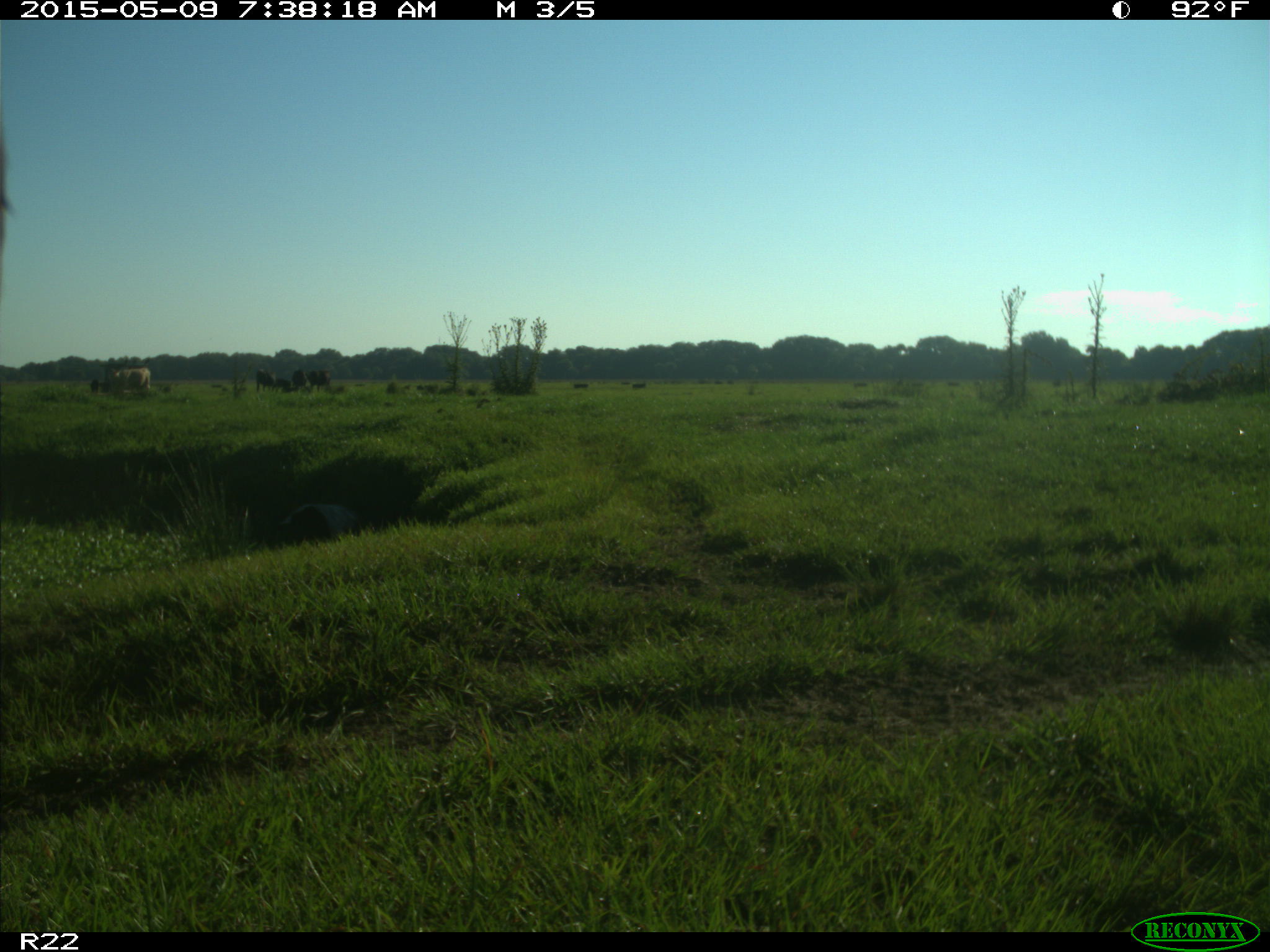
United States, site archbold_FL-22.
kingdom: Animalia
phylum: Chordata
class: Mammalia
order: Artiodactyla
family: Bovidae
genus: Bos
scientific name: Bos taurus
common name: domestic cow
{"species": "Bos taurus (domestic cow)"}